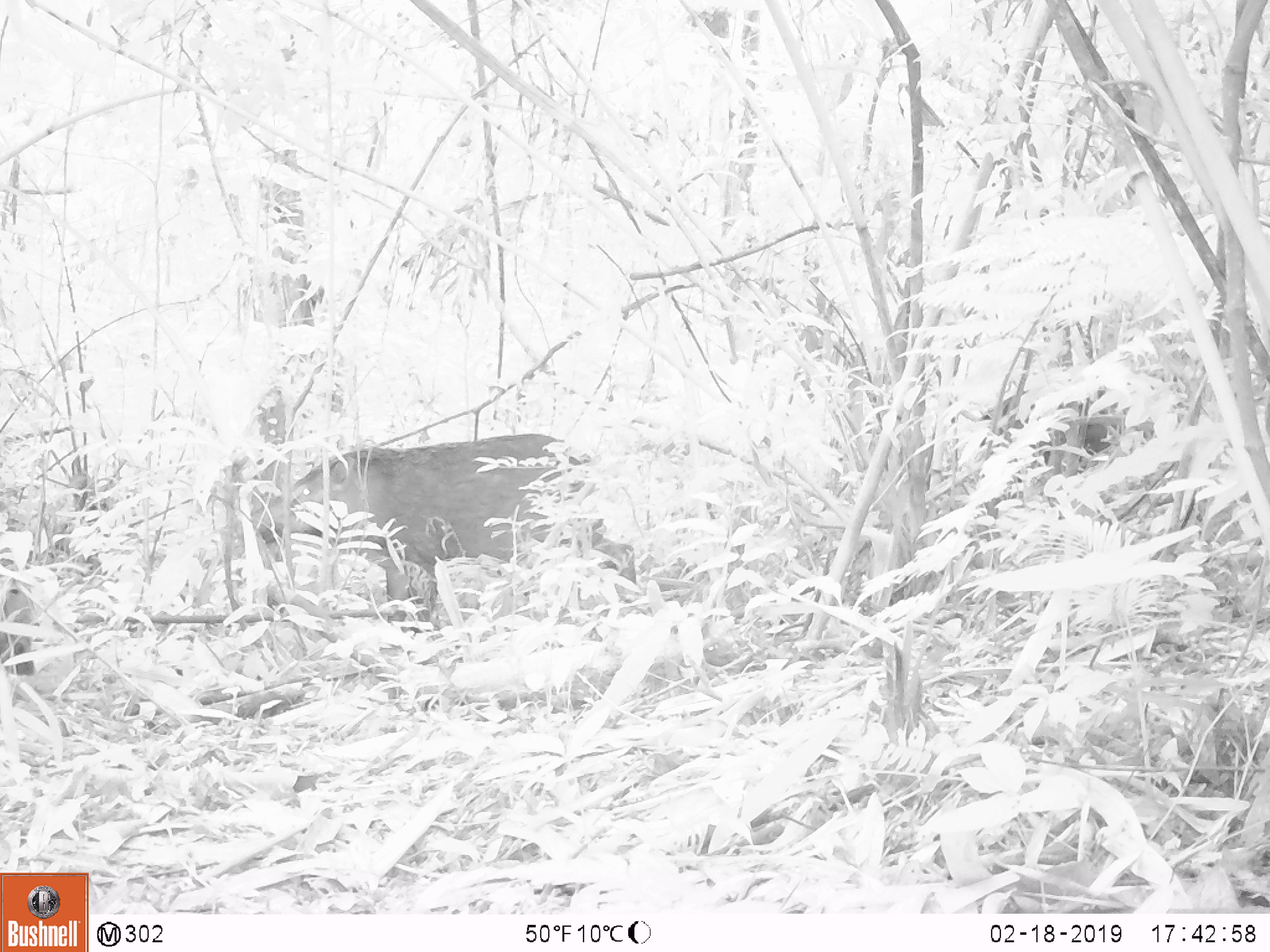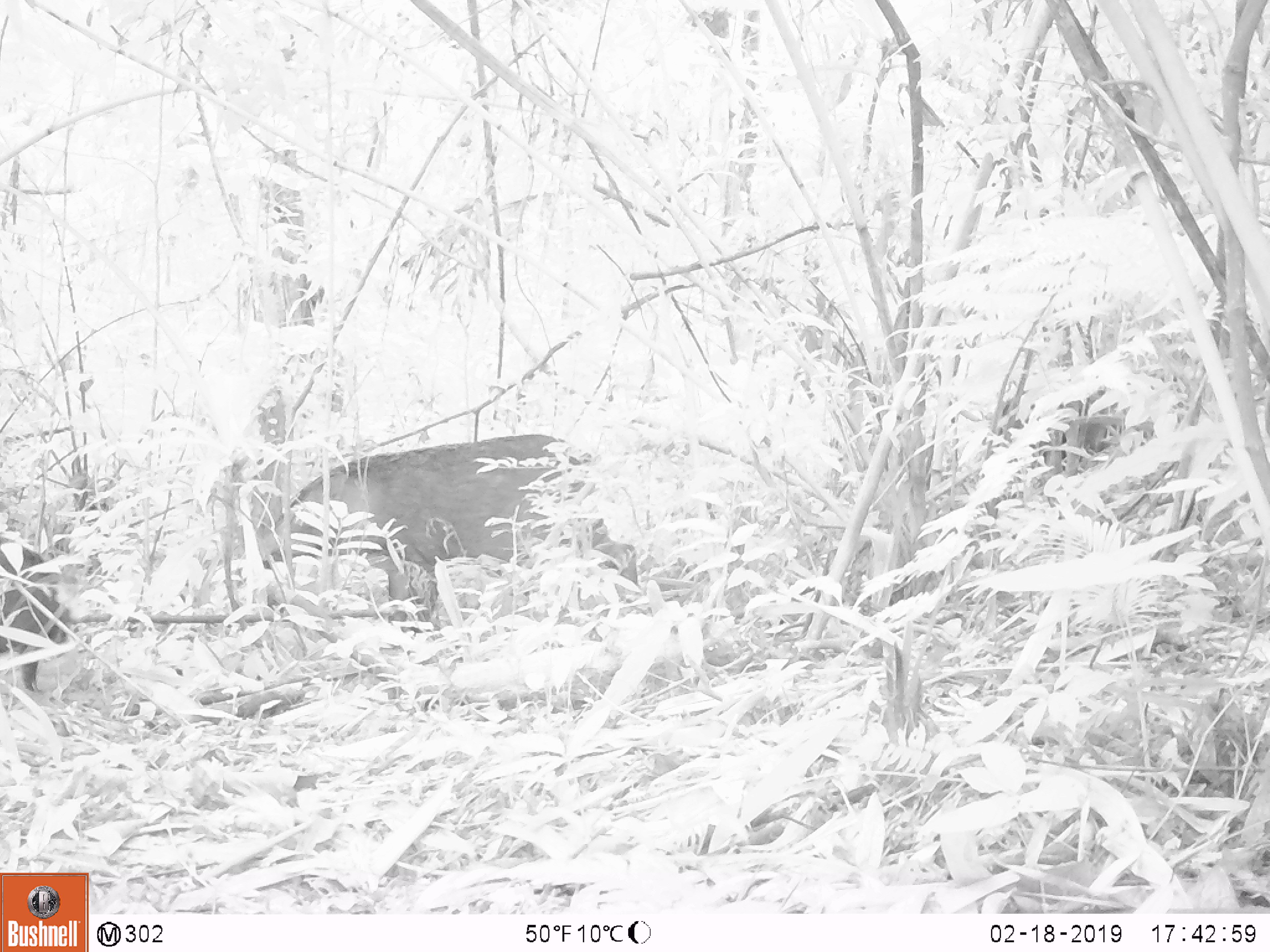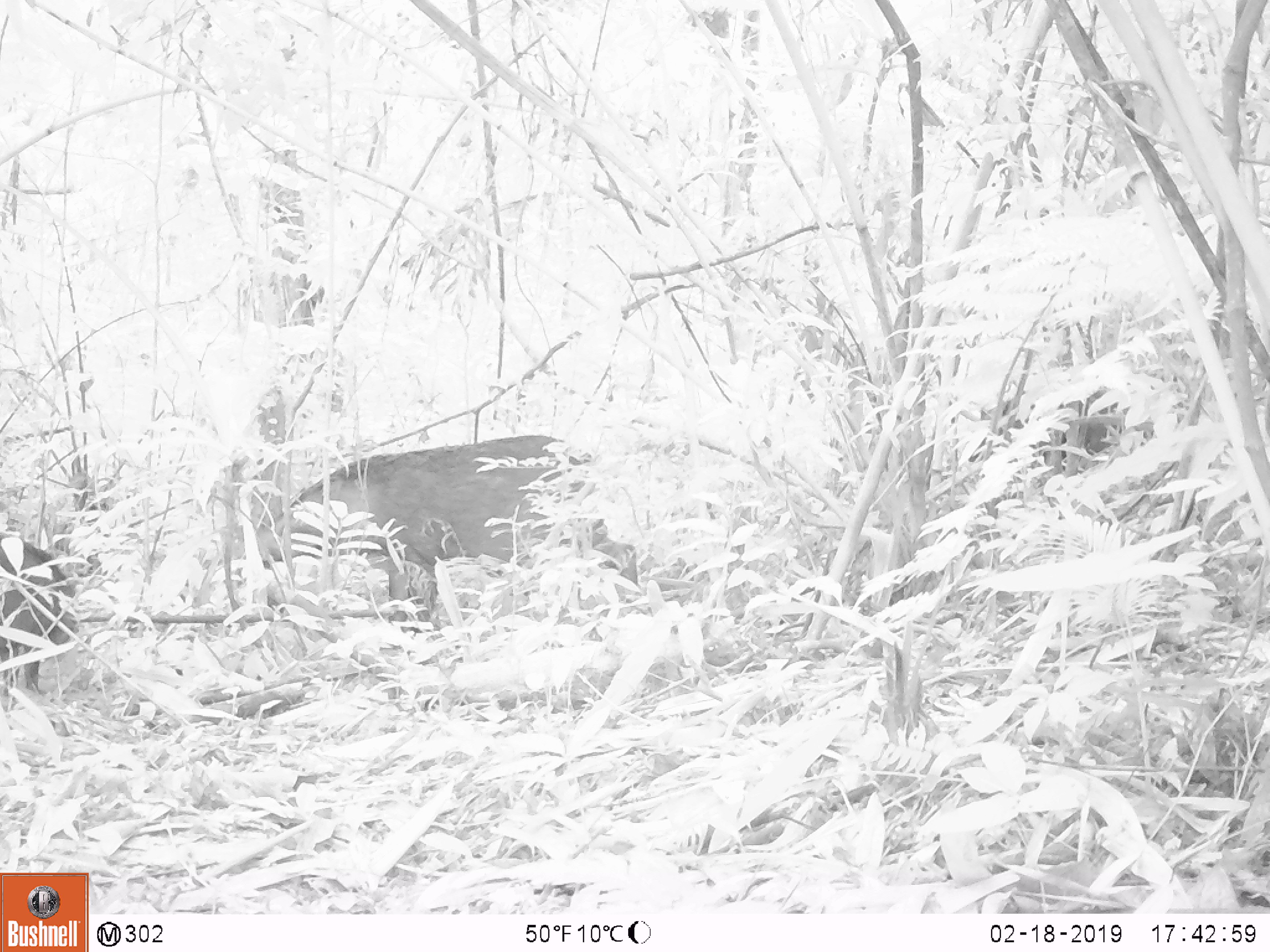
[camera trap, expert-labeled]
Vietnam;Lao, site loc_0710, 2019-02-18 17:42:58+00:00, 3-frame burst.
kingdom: Animalia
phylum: Chordata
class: Mammalia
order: Artiodactyla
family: Suidae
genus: Sus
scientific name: Sus scrofa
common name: eurasian wild pig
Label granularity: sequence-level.